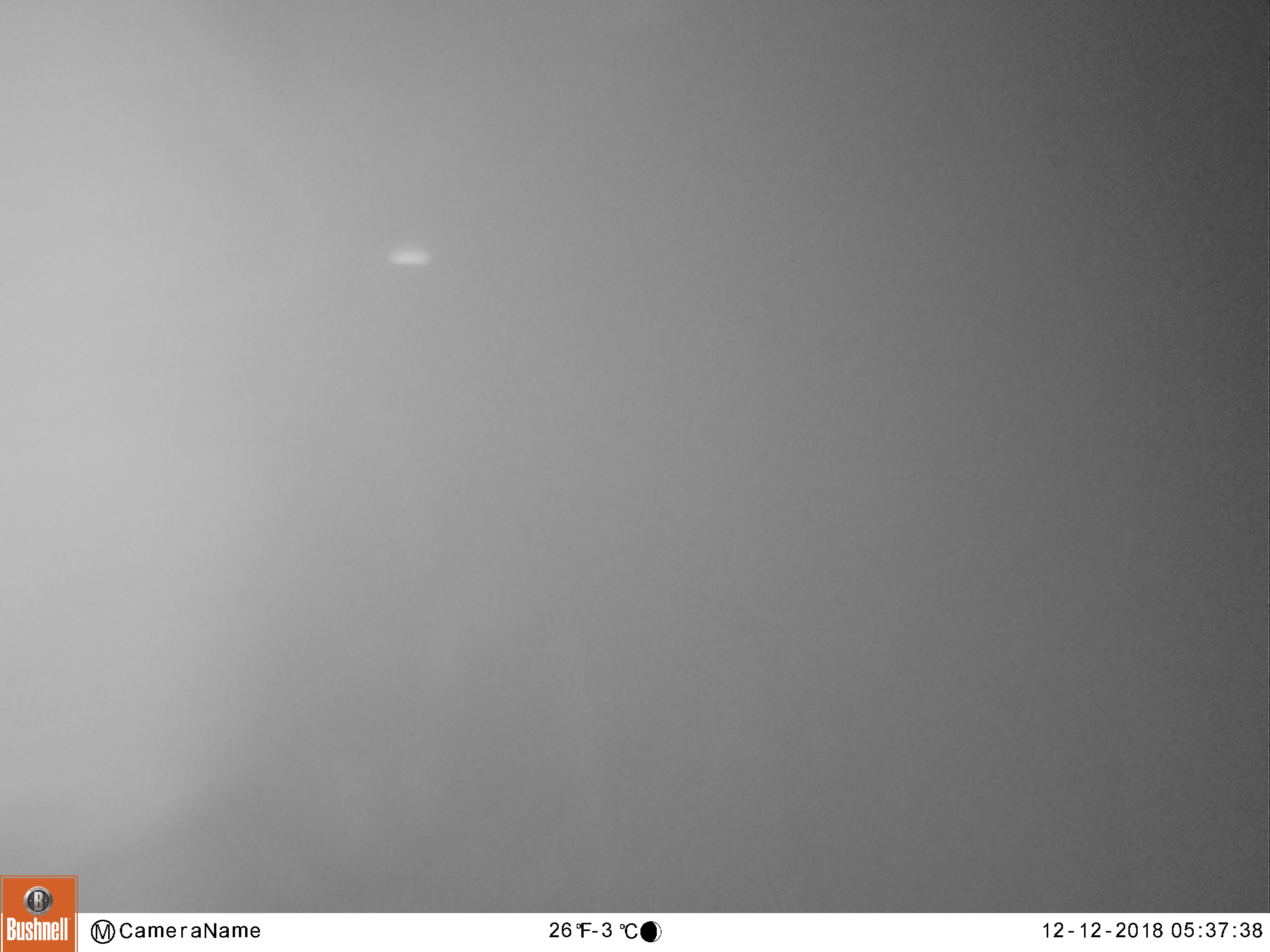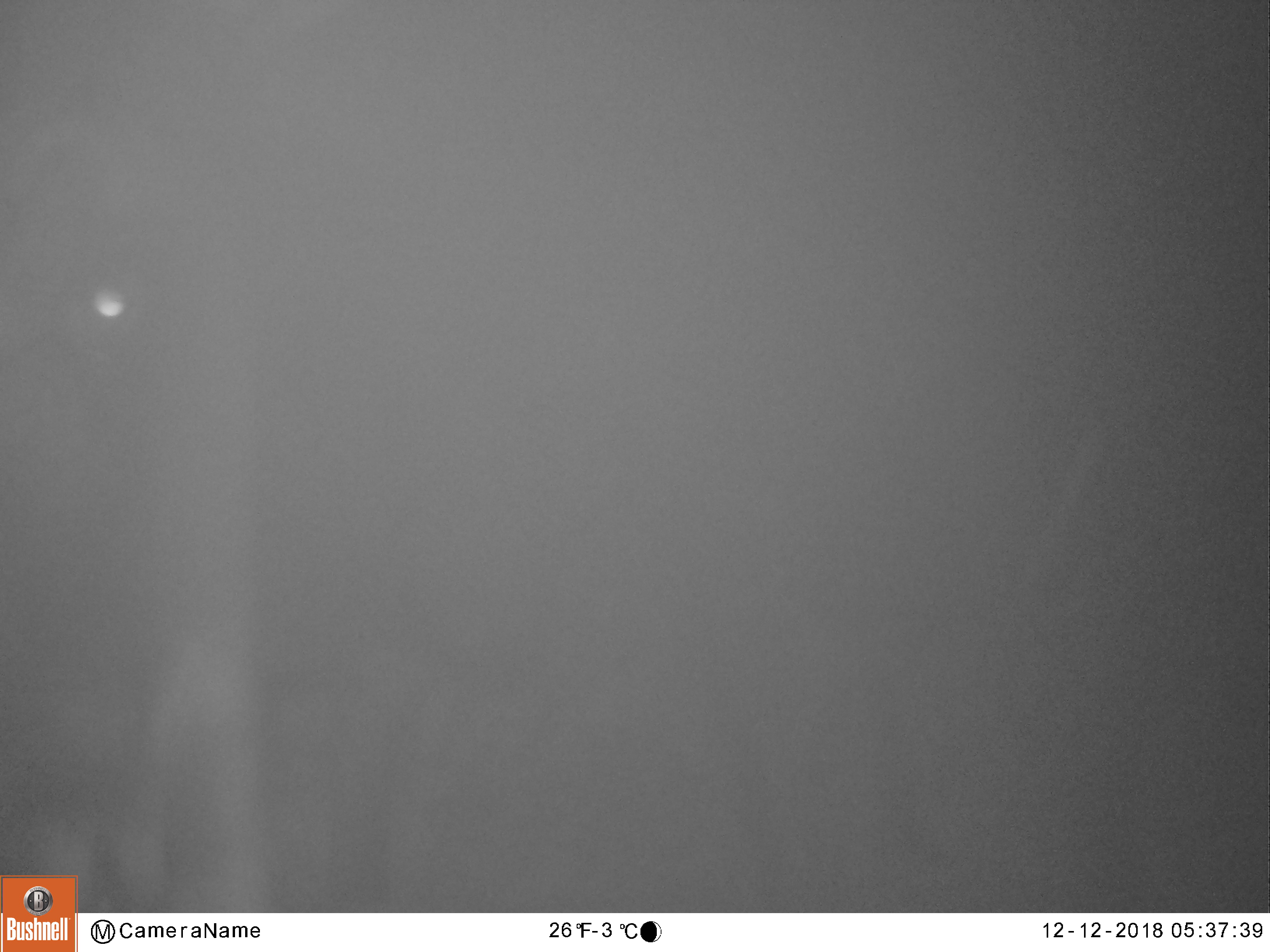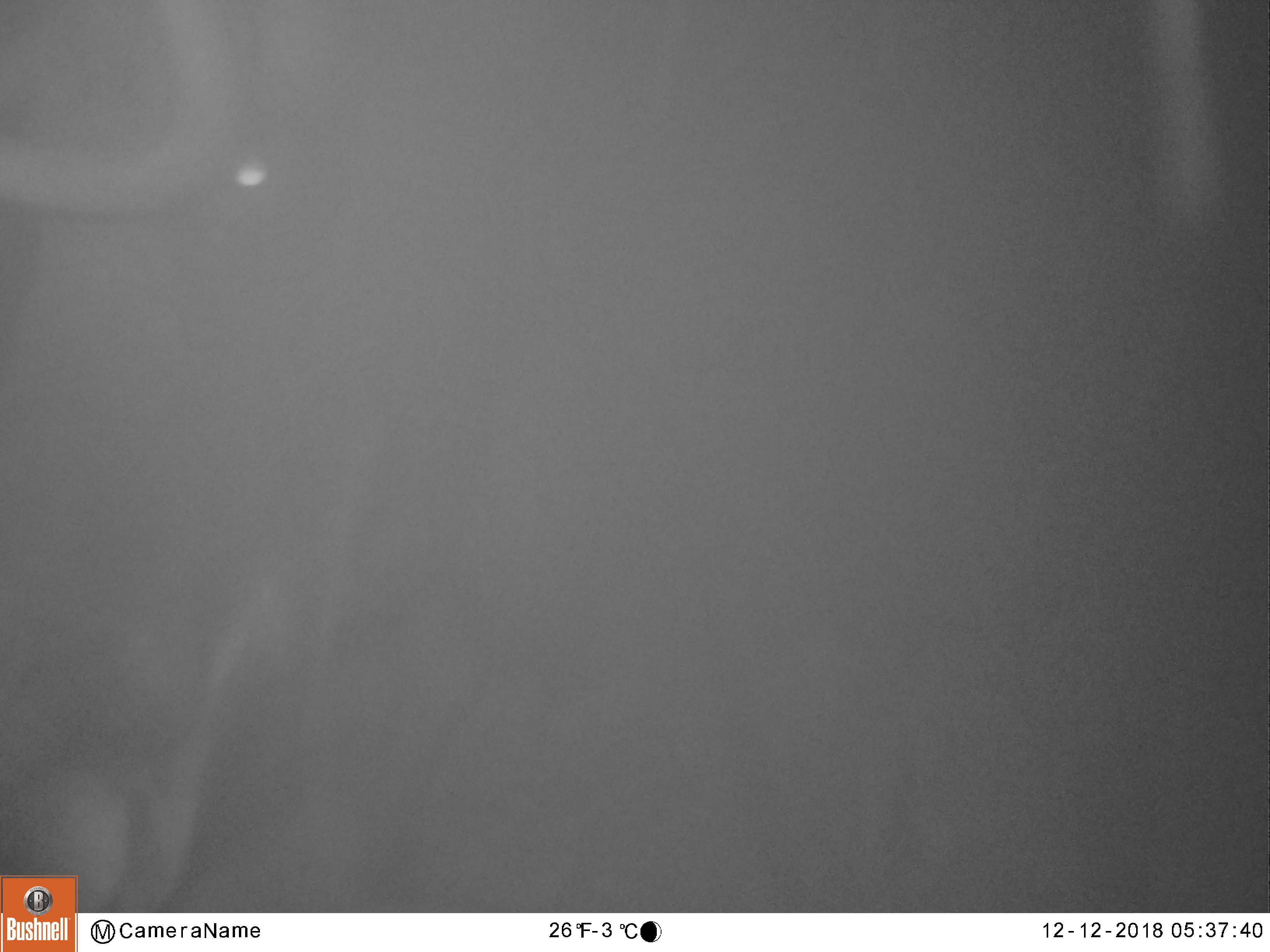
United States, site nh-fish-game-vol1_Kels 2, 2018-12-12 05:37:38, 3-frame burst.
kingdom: Animalia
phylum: Chordata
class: Mammalia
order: Artiodactyla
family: Cervidae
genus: Alces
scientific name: Alces alces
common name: moose